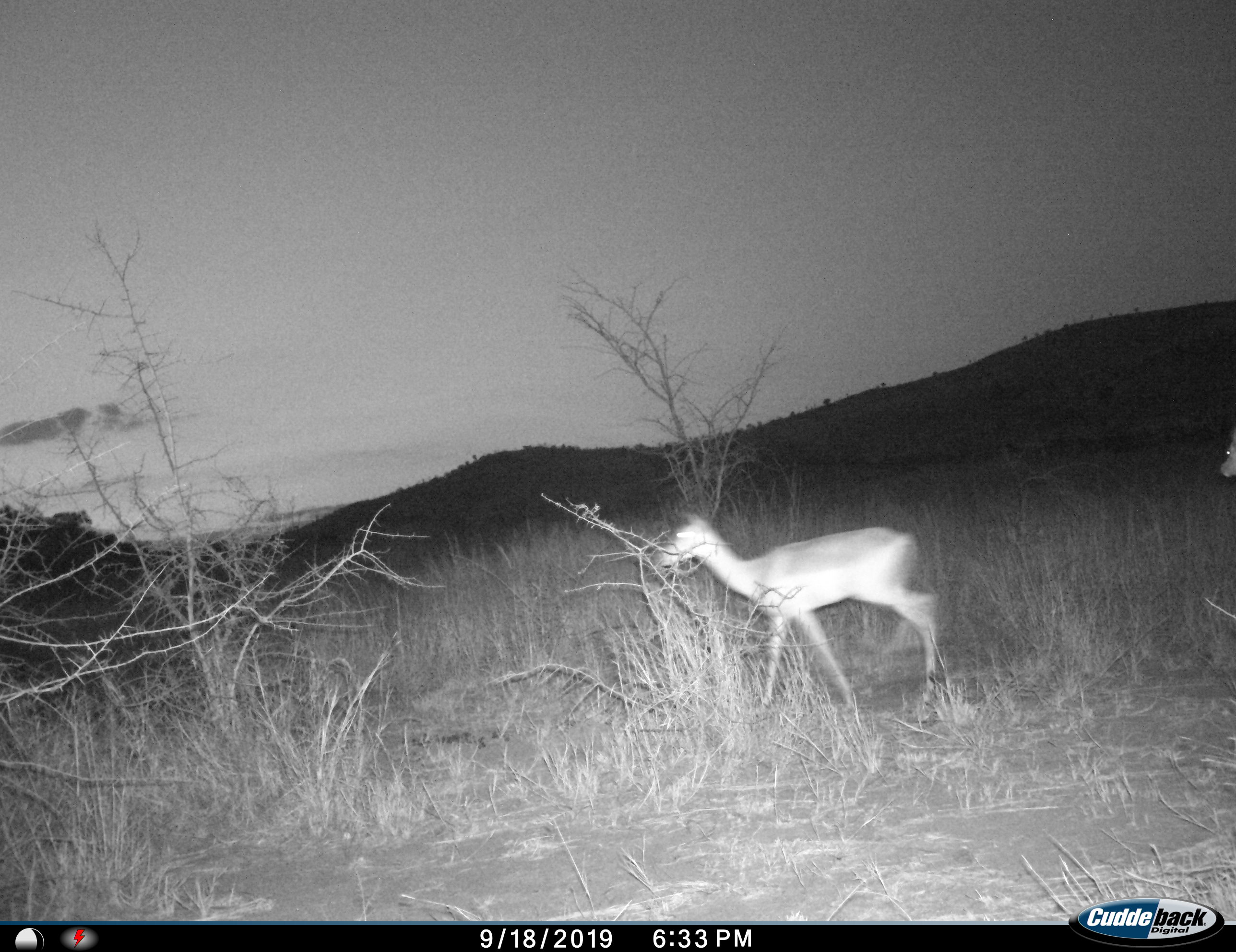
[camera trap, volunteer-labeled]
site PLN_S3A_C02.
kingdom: Animalia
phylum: Chordata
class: Mammalia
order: Artiodactyla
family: Bovidae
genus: Aepyceros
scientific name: Aepyceros melampus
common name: impala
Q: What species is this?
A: Impala (Aepyceros melampus).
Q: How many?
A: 2.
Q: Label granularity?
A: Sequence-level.